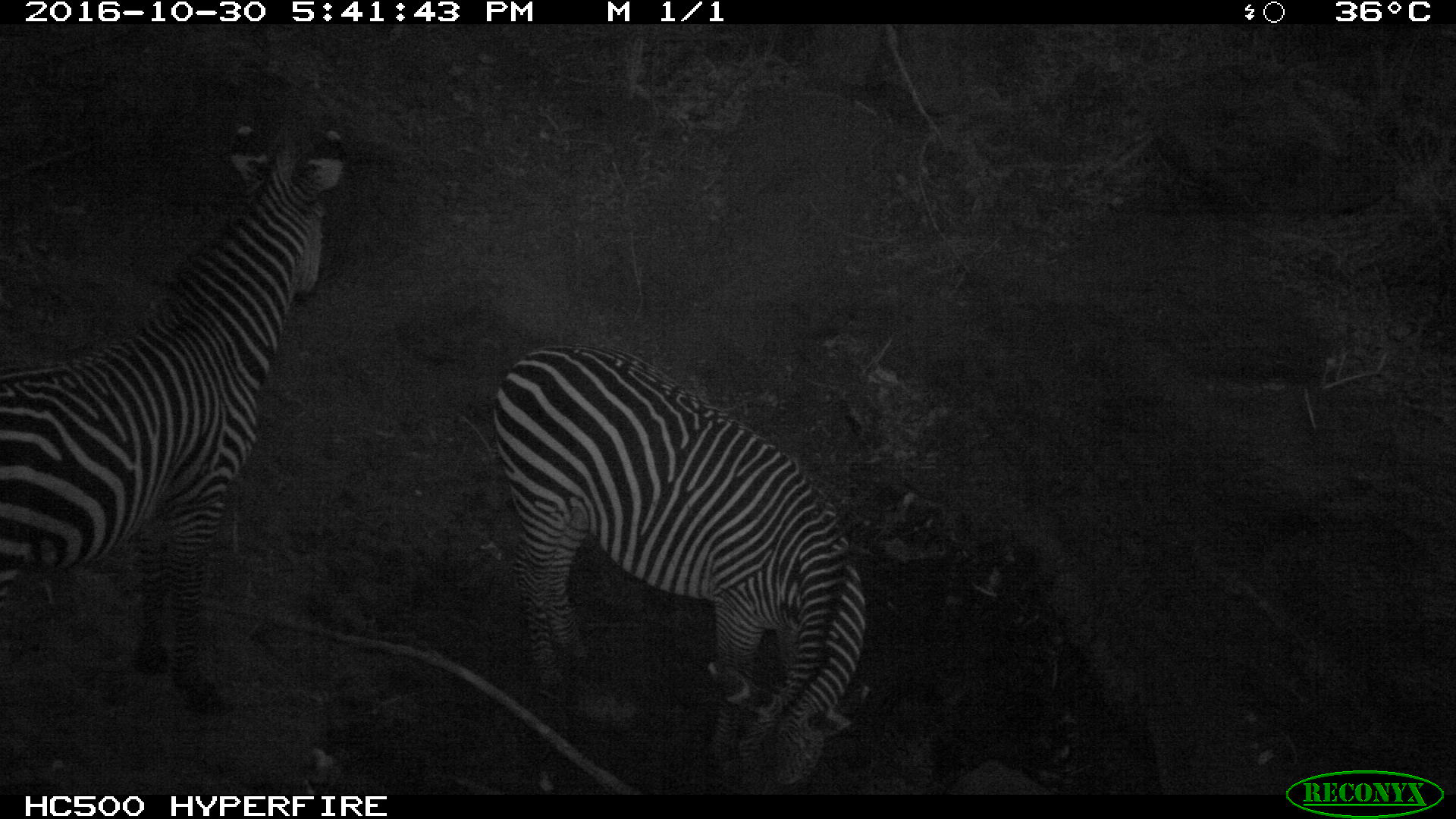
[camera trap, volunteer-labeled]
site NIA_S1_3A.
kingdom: Animalia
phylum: Chordata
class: Mammalia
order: Perissodactyla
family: Equidae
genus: Equus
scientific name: Equus quagga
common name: plains zebra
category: zebraplains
Zebraplains (plains zebra) (Equus quagga), count 2. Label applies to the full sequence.